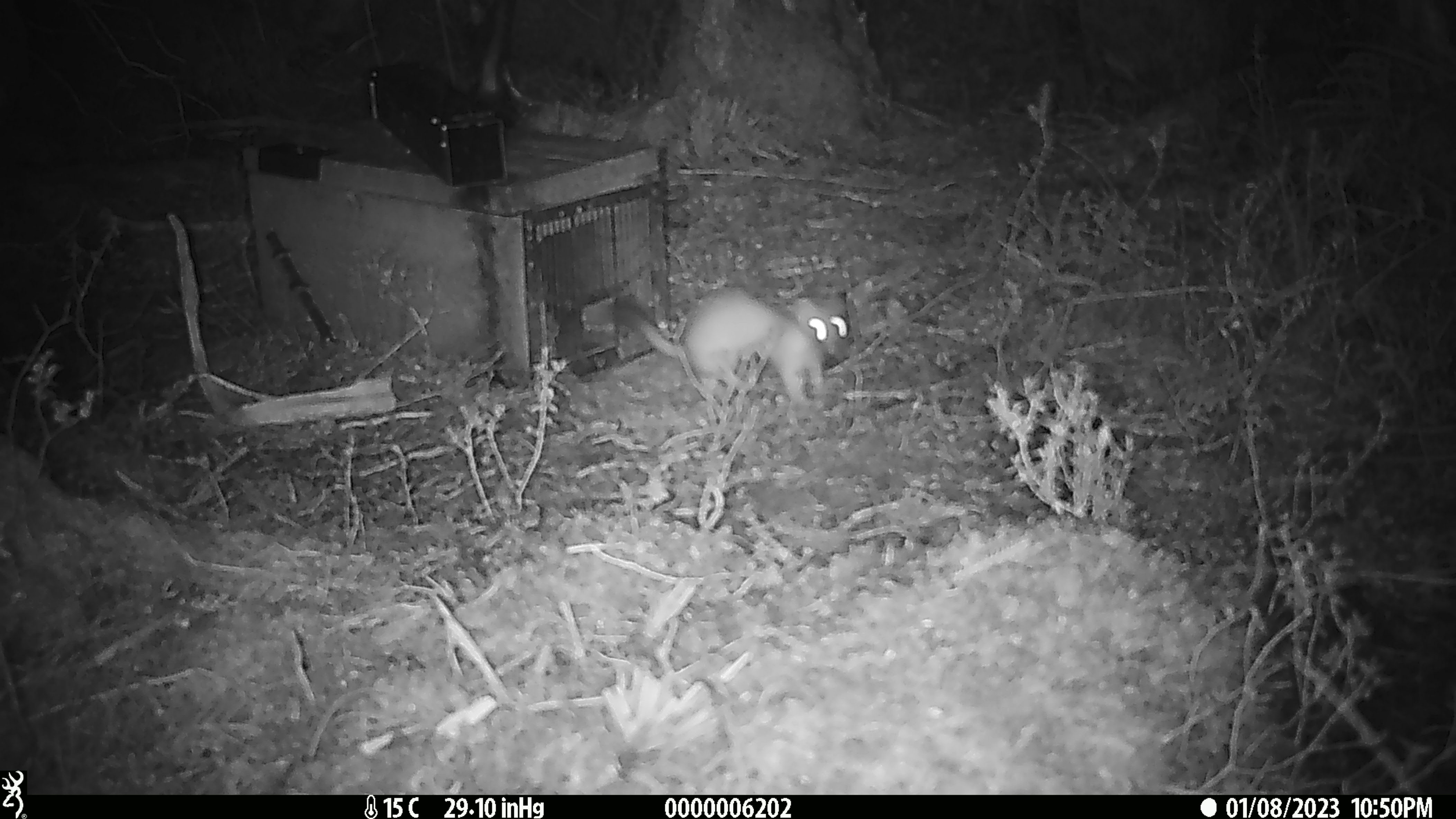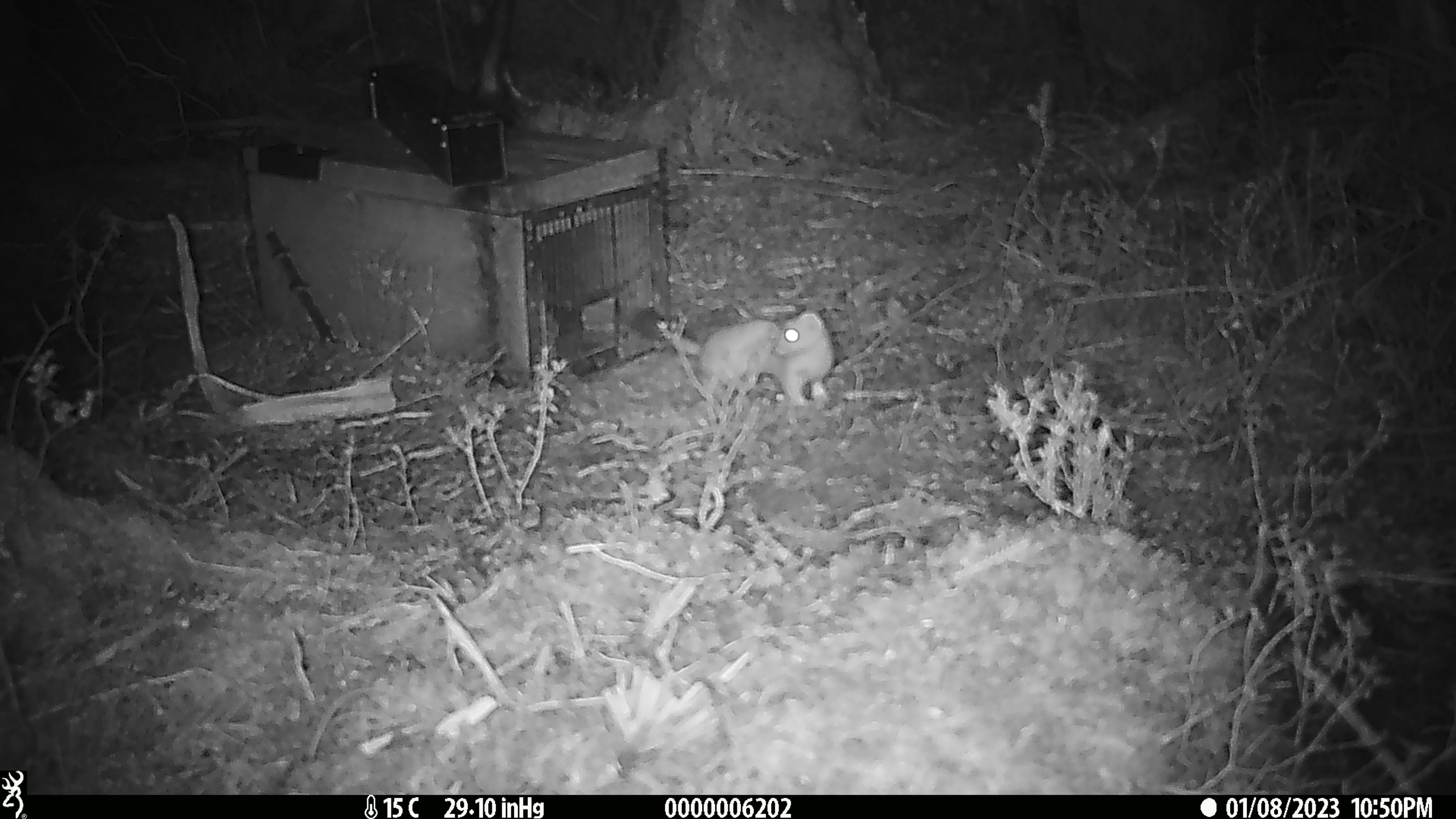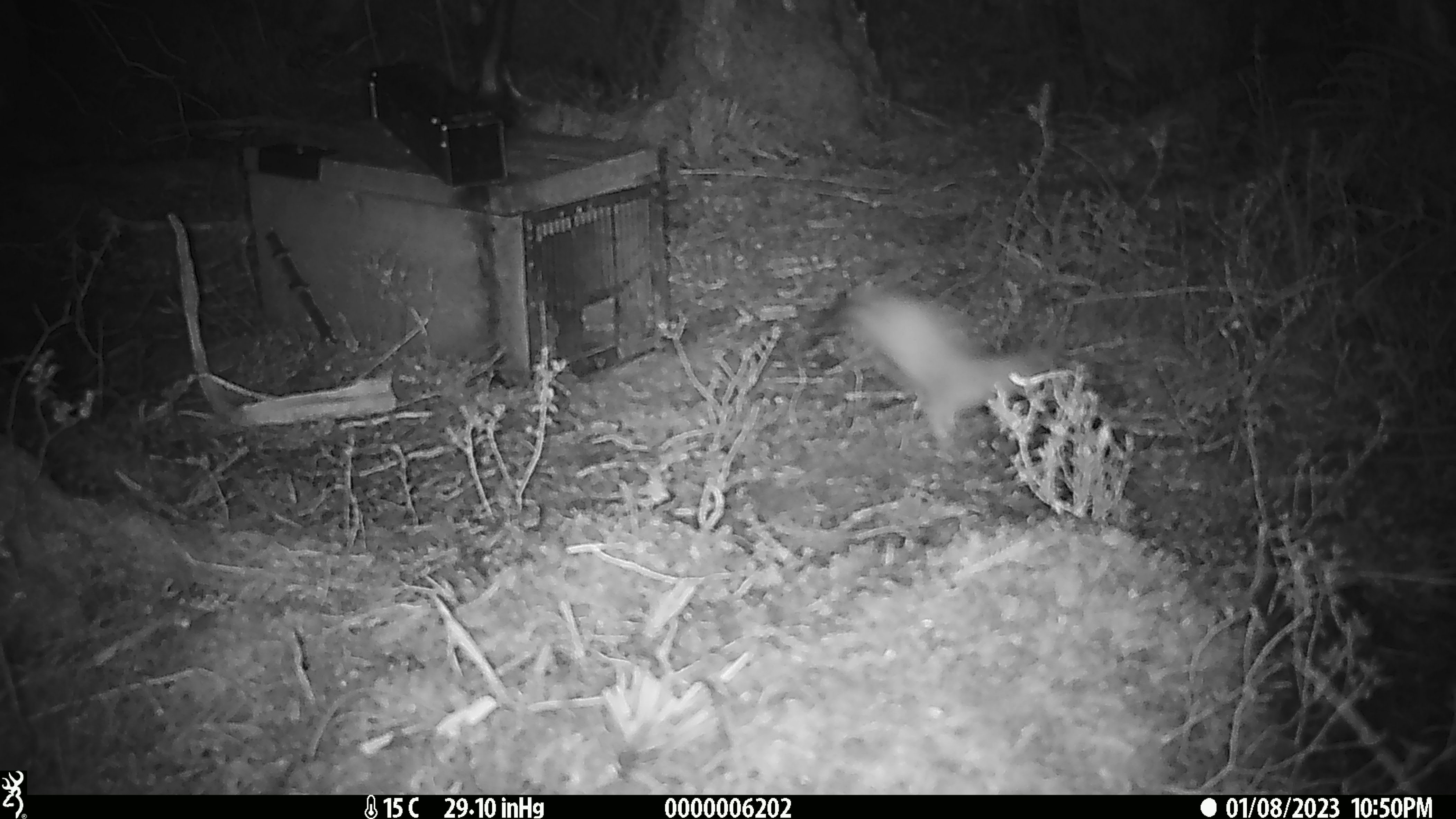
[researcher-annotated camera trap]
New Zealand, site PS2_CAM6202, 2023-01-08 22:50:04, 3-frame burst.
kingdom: Animalia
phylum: Chordata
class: Mammalia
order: Carnivora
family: Mustelidae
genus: Mustela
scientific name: Mustela erminea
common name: stoat